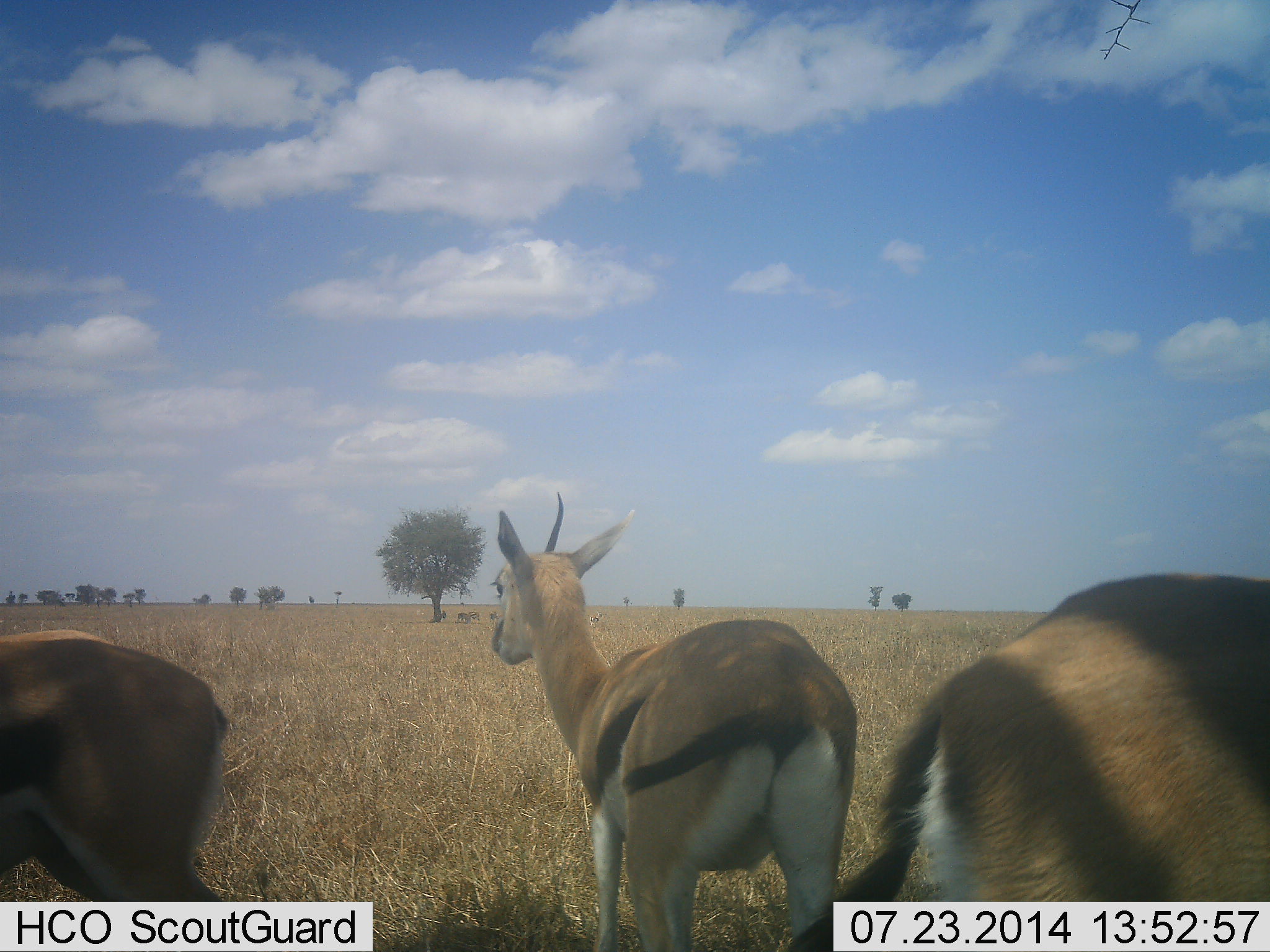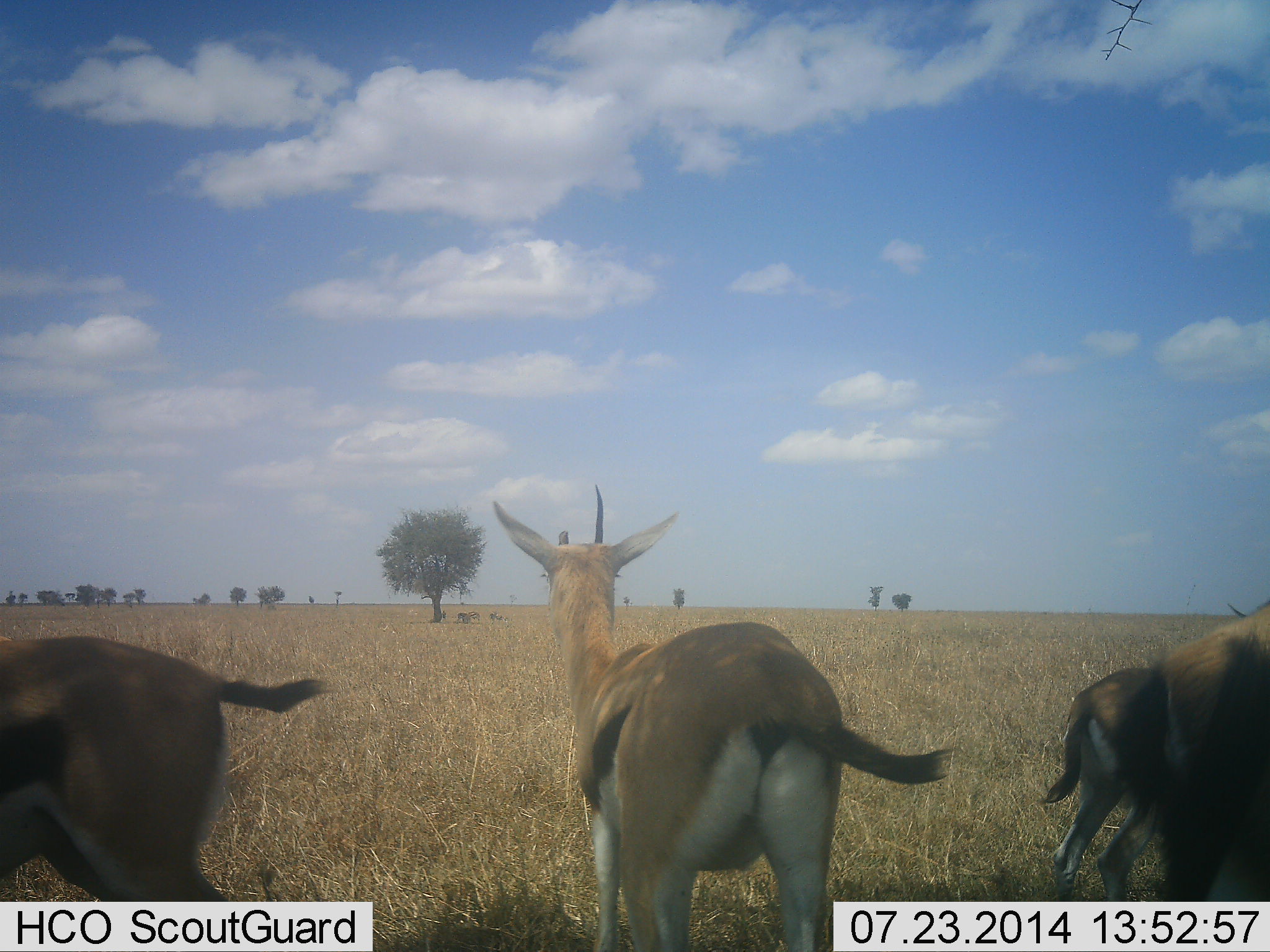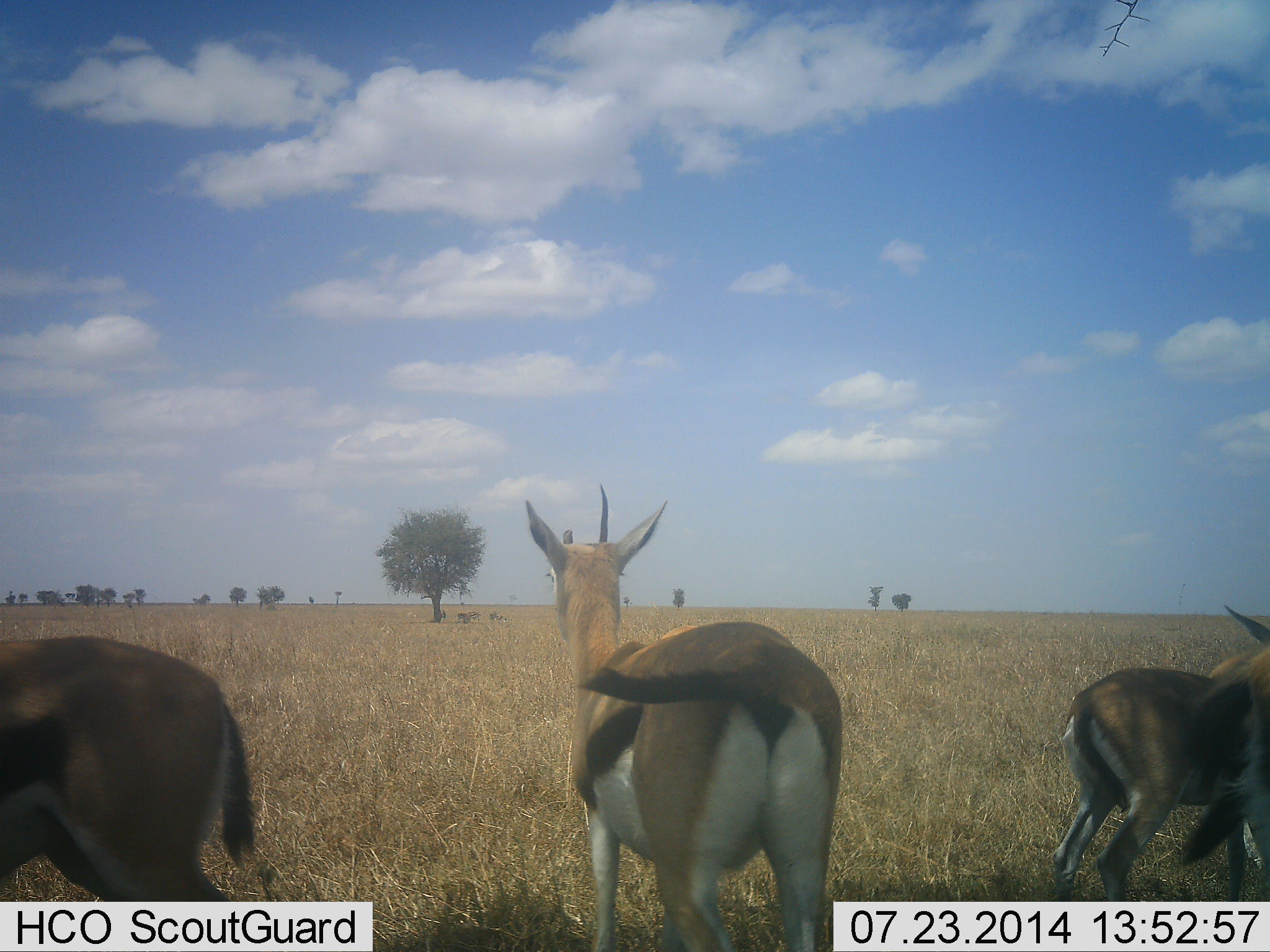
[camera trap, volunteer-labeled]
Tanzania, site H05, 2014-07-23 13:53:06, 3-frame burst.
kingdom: Animalia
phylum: Chordata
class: Mammalia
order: Artiodactyla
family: Bovidae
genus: Eudorcas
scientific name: Eudorcas thomsonii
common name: thomson's gazelle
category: gazellethomsons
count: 4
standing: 90%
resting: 0%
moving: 70%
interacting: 0%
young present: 0%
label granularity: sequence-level